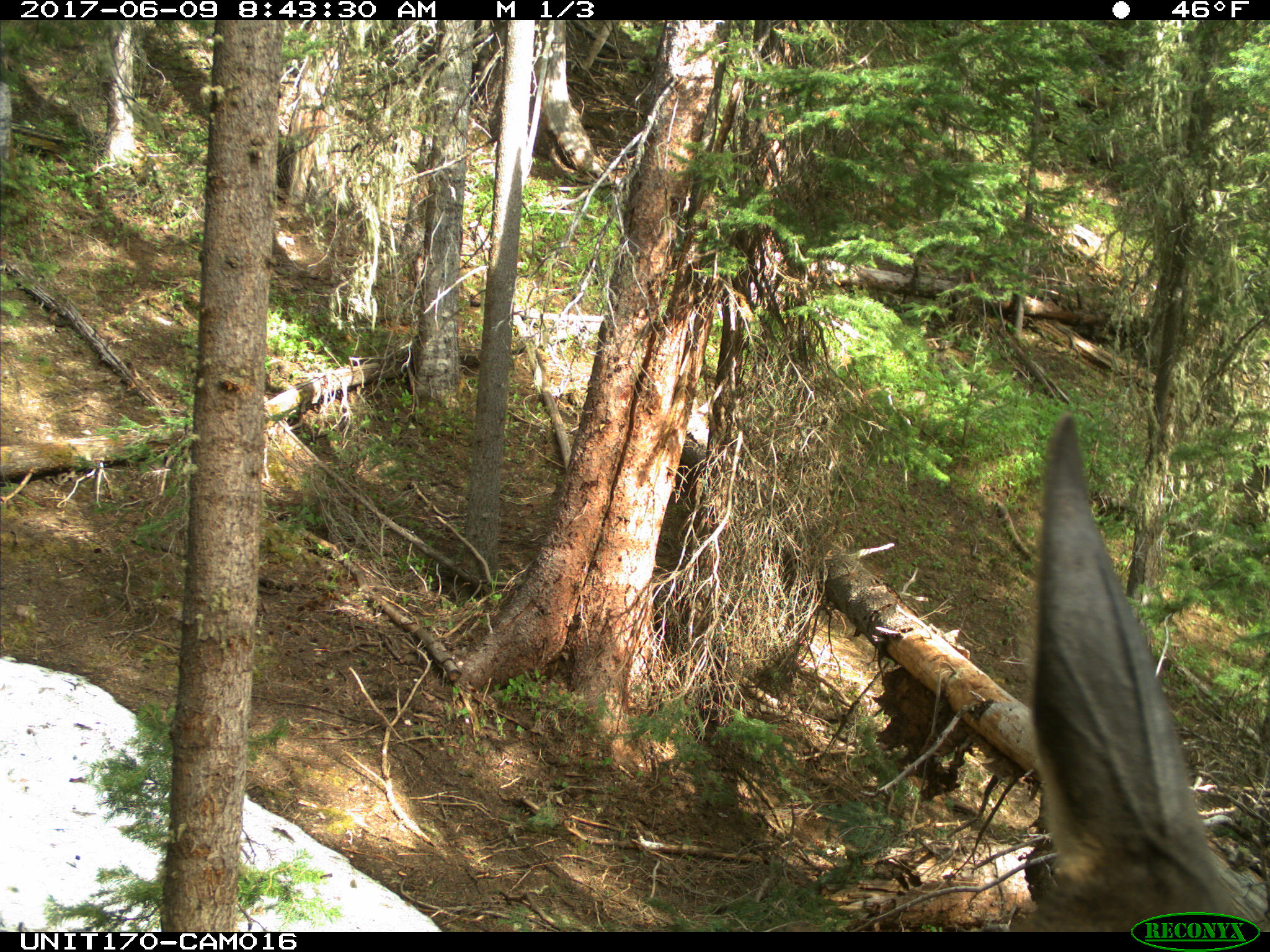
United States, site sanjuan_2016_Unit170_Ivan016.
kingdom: Animalia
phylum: Chordata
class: Mammalia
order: Artiodactyla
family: Cervidae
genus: Cervus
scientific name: Cervus elaphus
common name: red deer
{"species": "Cervus elaphus (red deer)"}